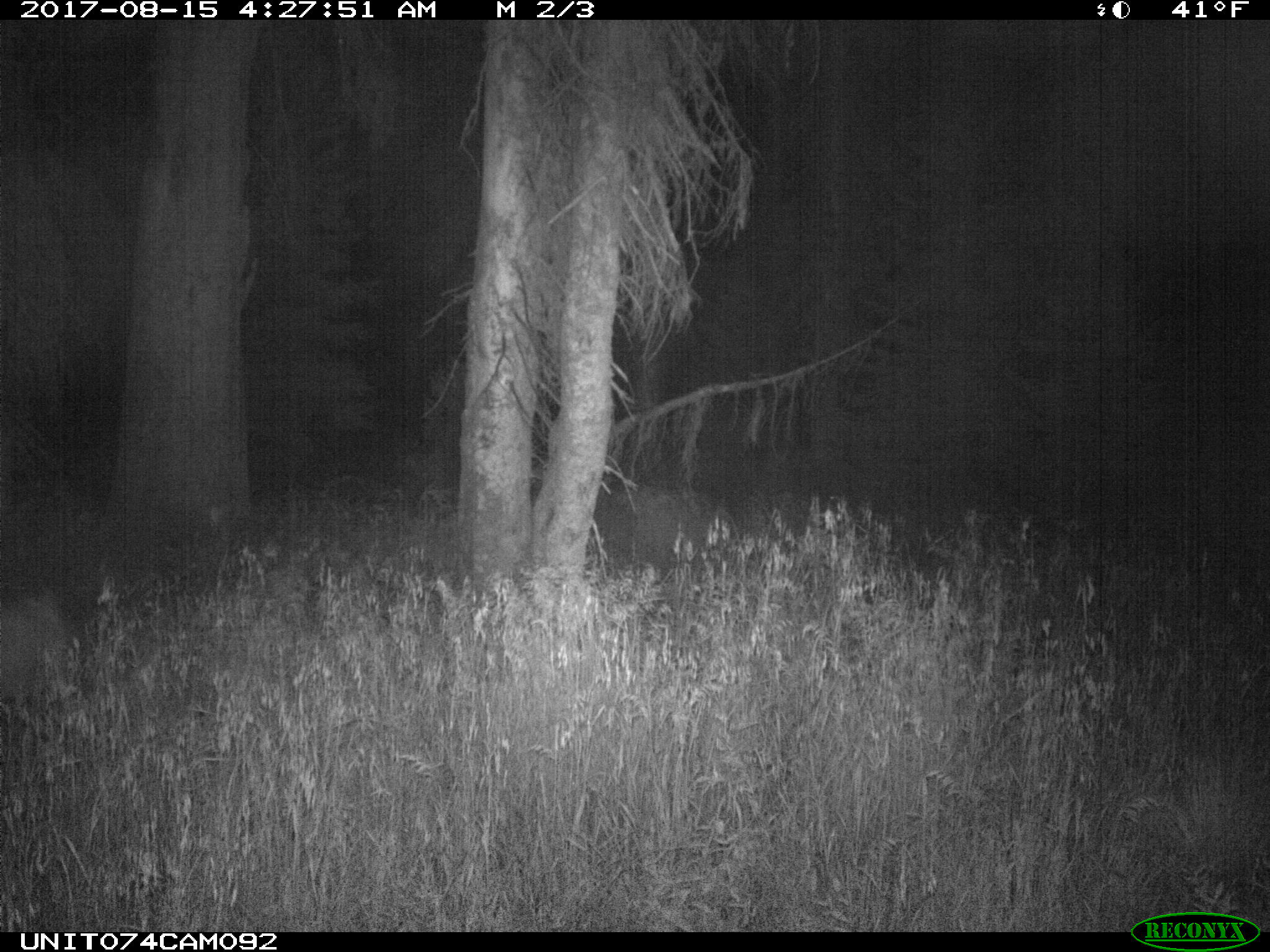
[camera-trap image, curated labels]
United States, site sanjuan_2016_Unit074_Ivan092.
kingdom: Animalia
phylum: Chordata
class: Mammalia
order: Artiodactyla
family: Cervidae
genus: Odocoileus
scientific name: Odocoileus hemionus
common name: mule deer